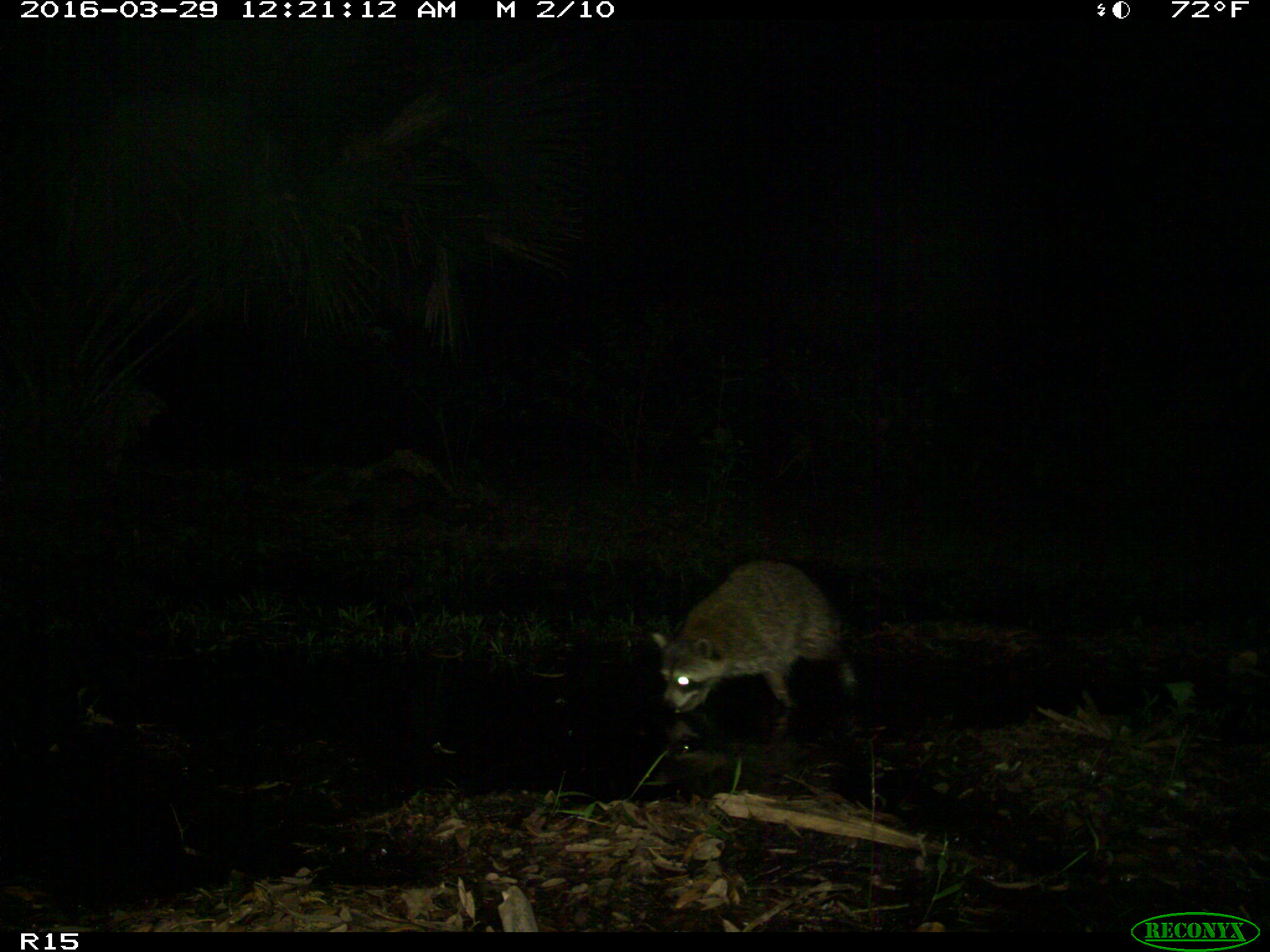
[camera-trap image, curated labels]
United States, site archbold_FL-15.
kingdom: Animalia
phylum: Chordata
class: Mammalia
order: Carnivora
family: Procyonidae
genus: Procyon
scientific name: Procyon lotor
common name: common raccoon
Procyon lotor (common raccoon).